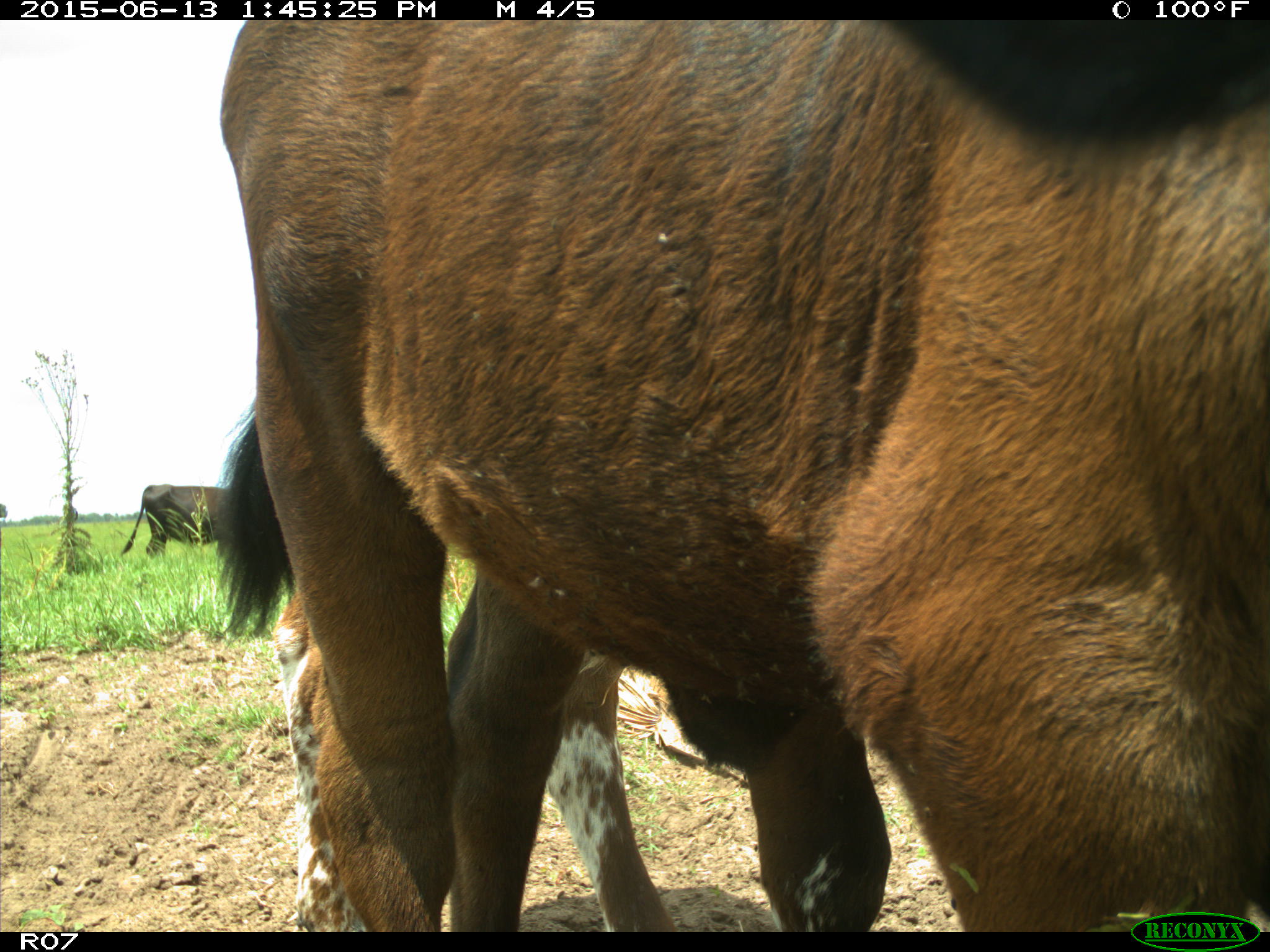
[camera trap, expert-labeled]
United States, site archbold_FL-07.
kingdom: Animalia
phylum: Chordata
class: Mammalia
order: Artiodactyla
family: Bovidae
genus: Bos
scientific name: Bos taurus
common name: domestic cow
Bos taurus (domestic cow).